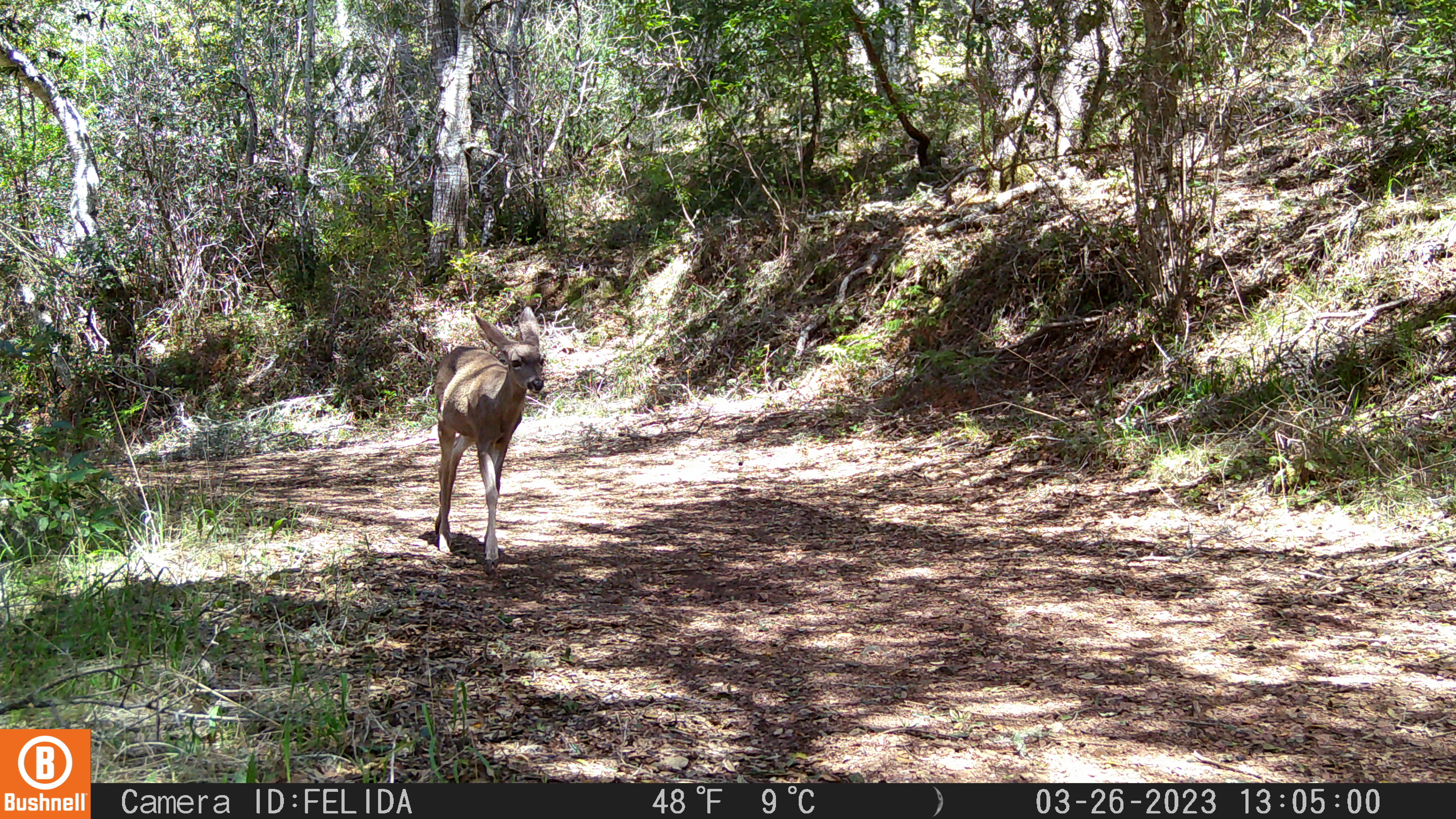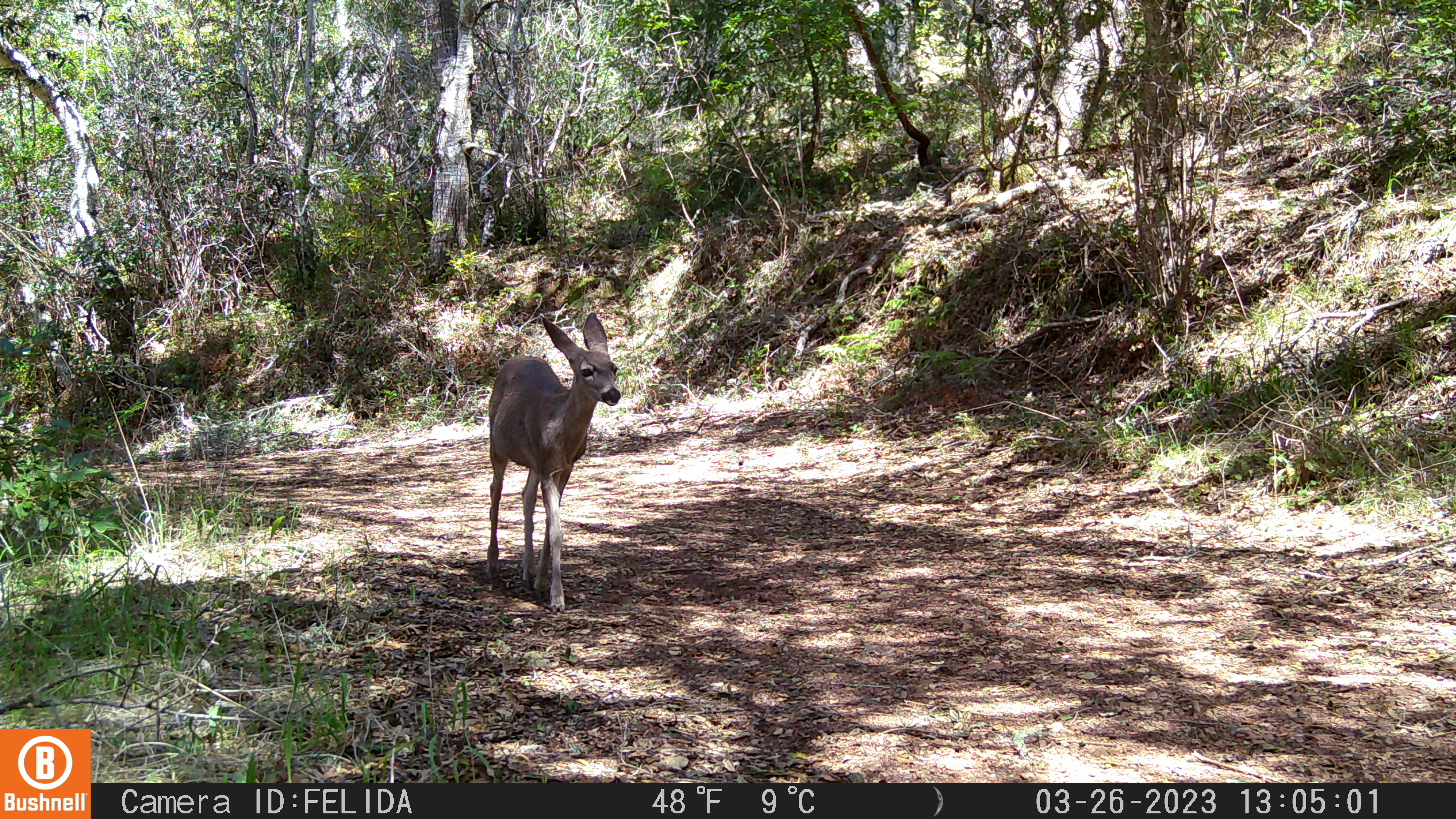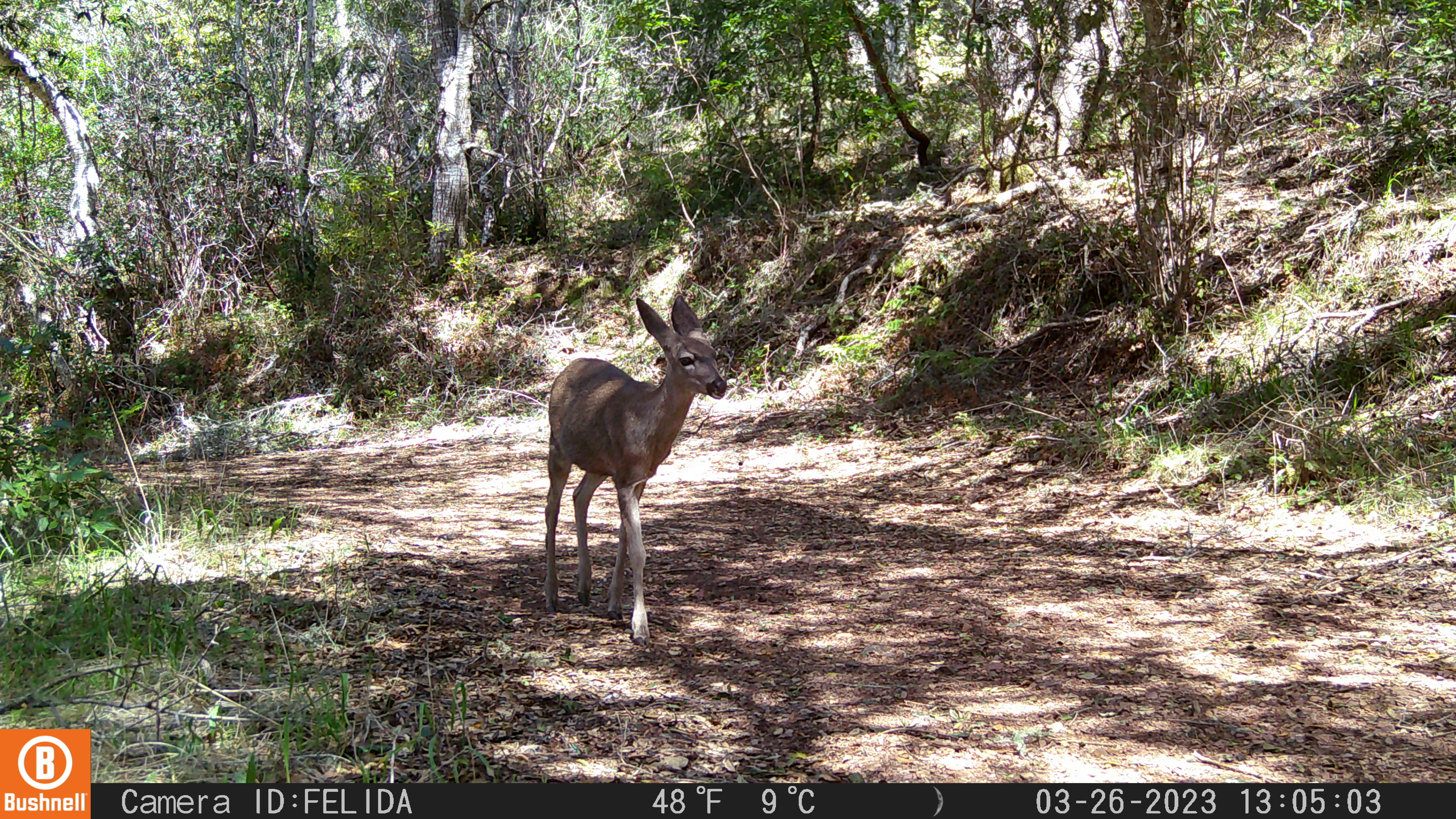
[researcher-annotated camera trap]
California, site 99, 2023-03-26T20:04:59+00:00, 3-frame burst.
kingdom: Animalia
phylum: Chordata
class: Mammalia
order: Artiodactyla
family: Cervidae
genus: Odocoileus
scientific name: Odocoileus hemionus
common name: mule deer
Mule deer (Odocoileus hemionus).